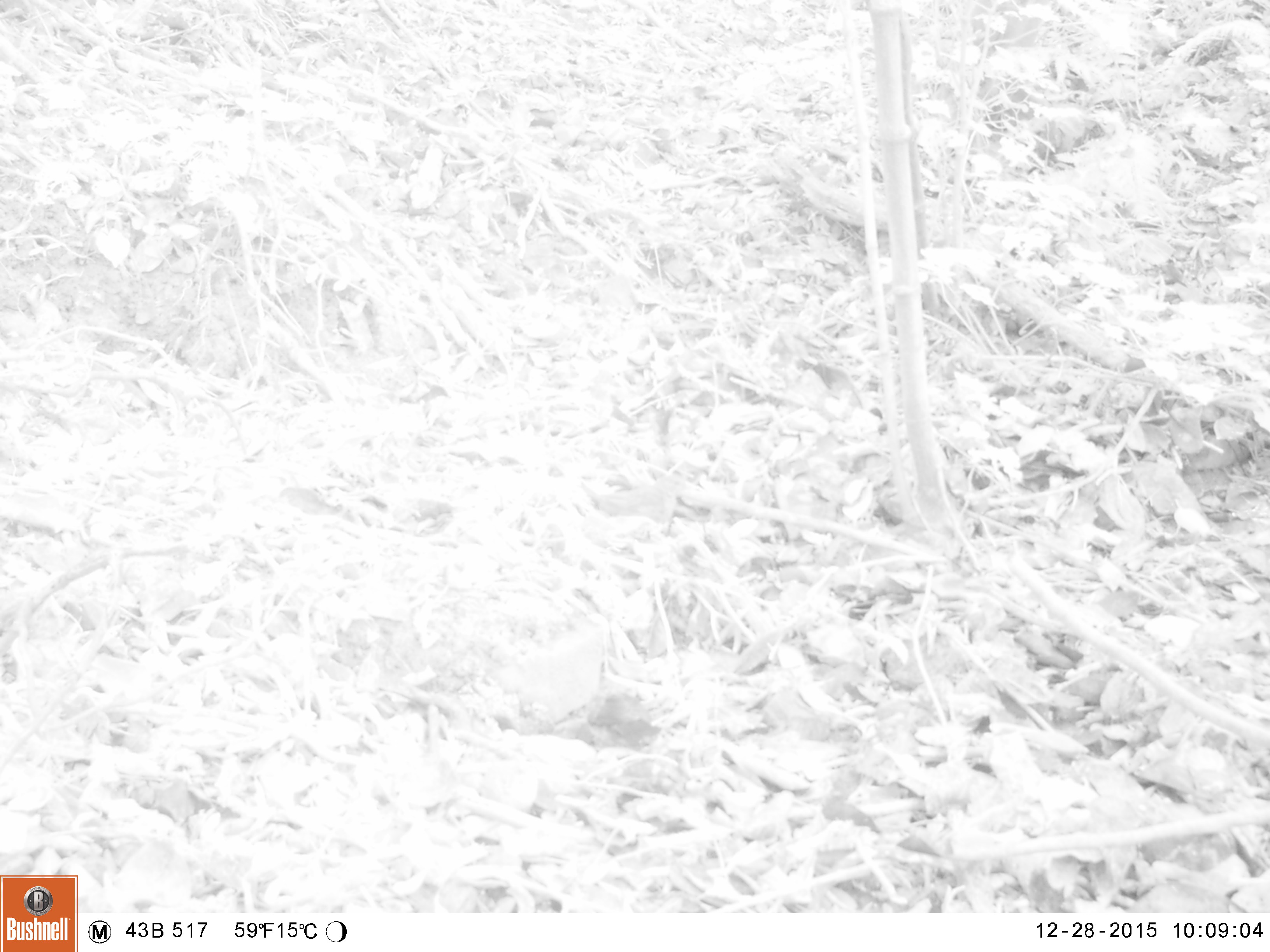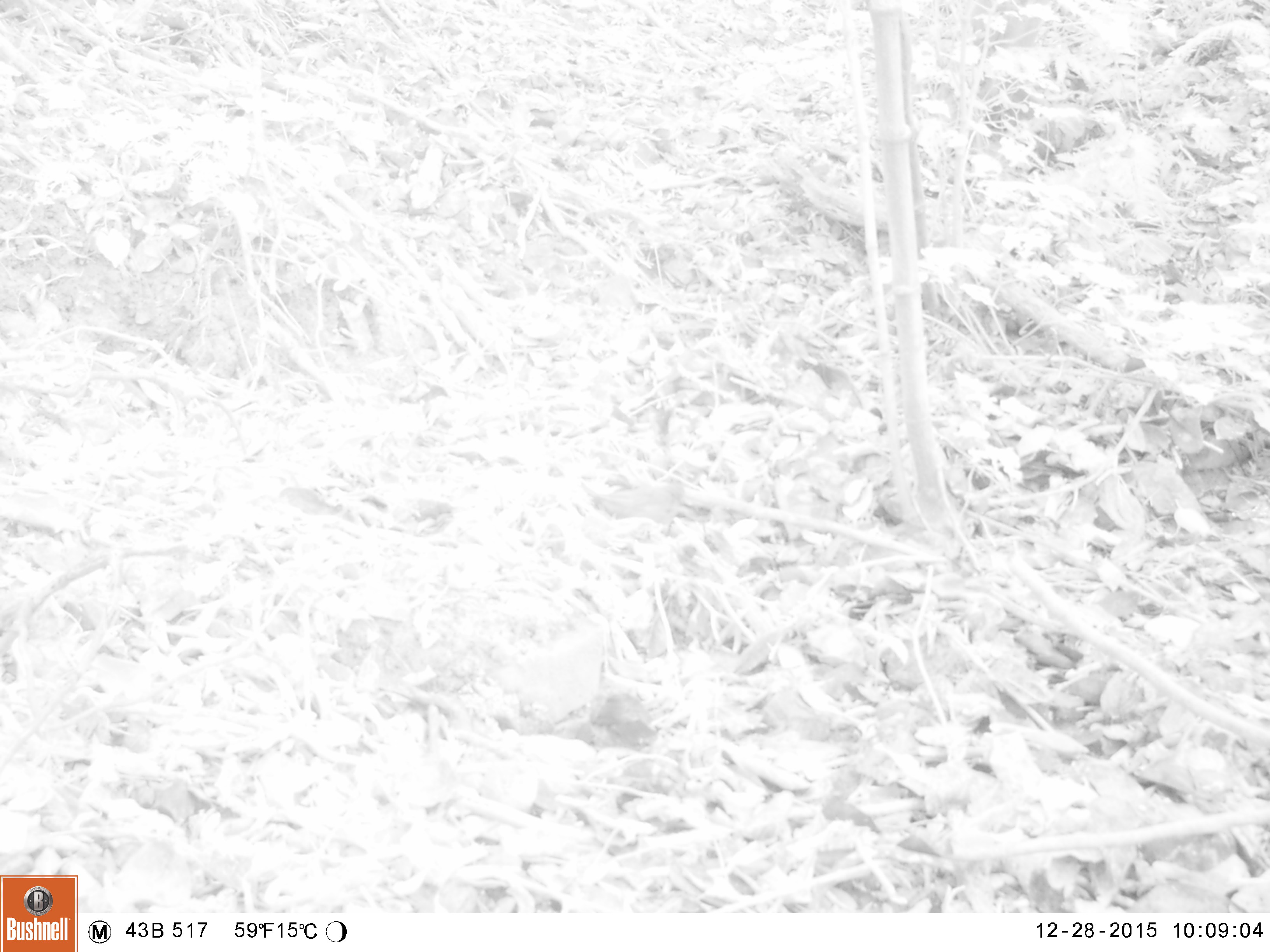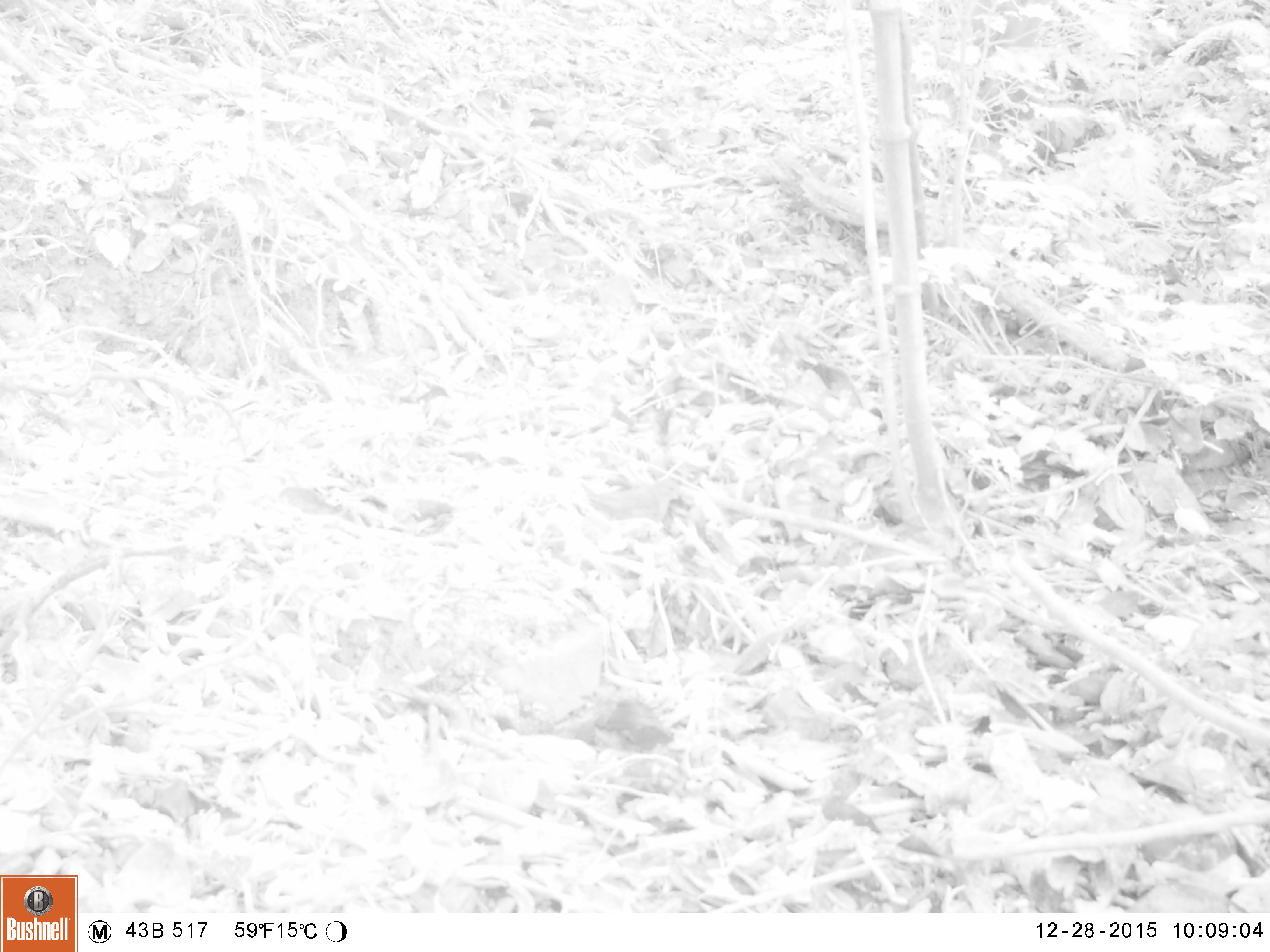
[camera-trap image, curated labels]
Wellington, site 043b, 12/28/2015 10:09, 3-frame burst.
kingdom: Animalia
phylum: Chordata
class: Aves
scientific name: Aves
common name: bird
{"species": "bird (Aves)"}